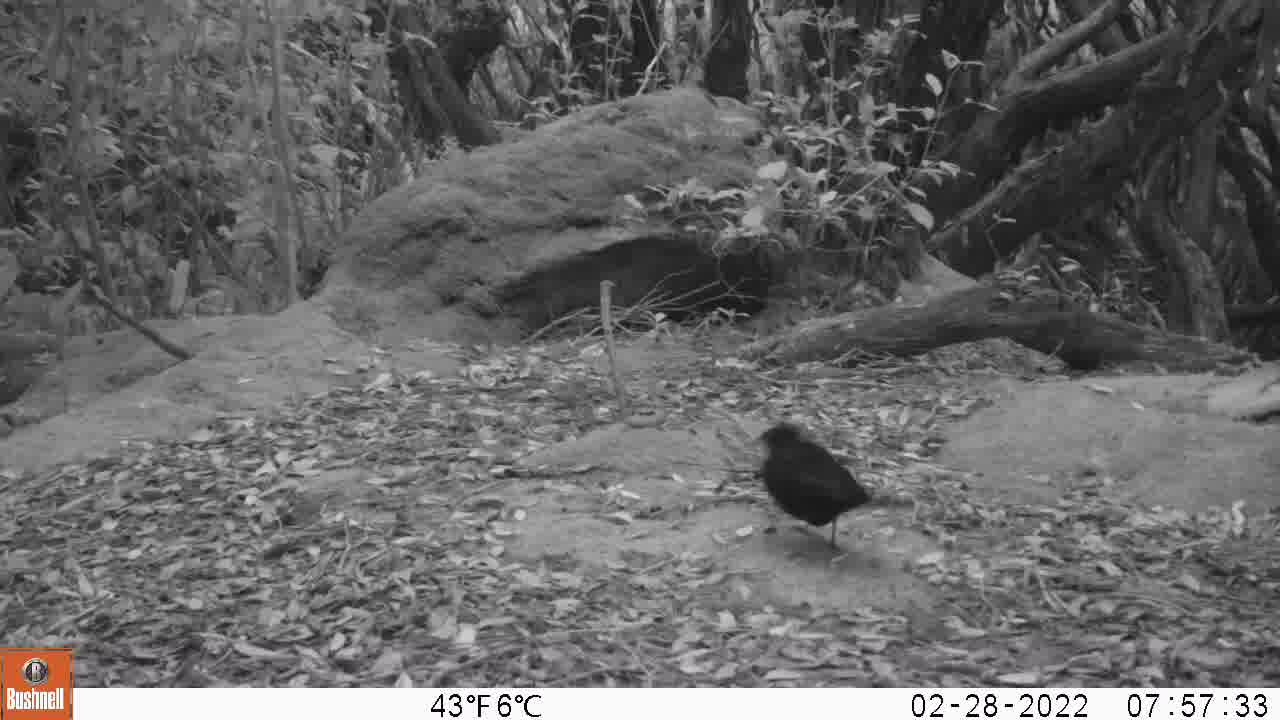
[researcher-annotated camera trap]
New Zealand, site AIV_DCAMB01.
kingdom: Animalia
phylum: Chordata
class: Aves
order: Passeriformes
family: Turdidae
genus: Turdus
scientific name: Turdus merula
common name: eurasian blackbird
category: blackbird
Blackbird (eurasian blackbird) (Turdus merula).